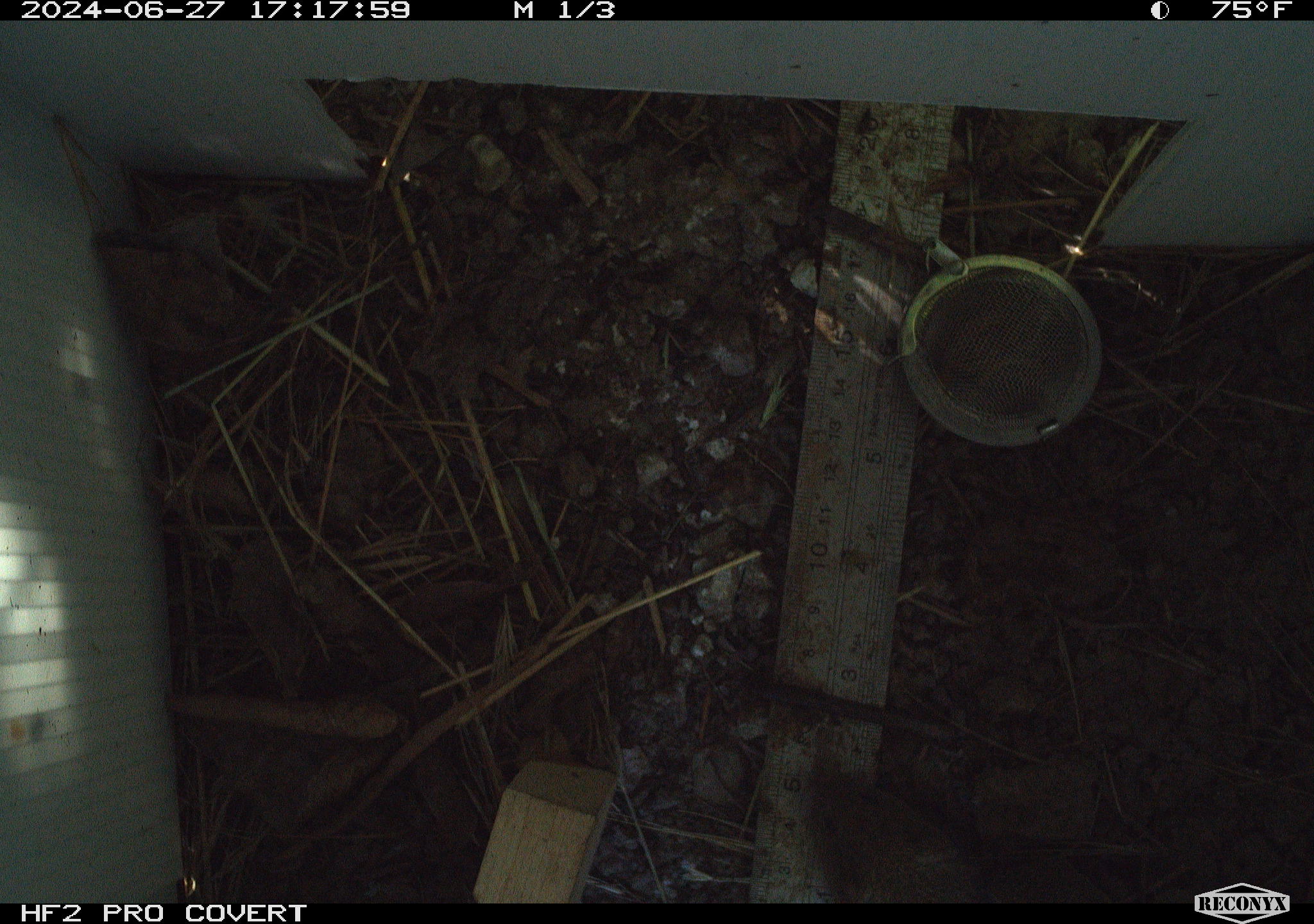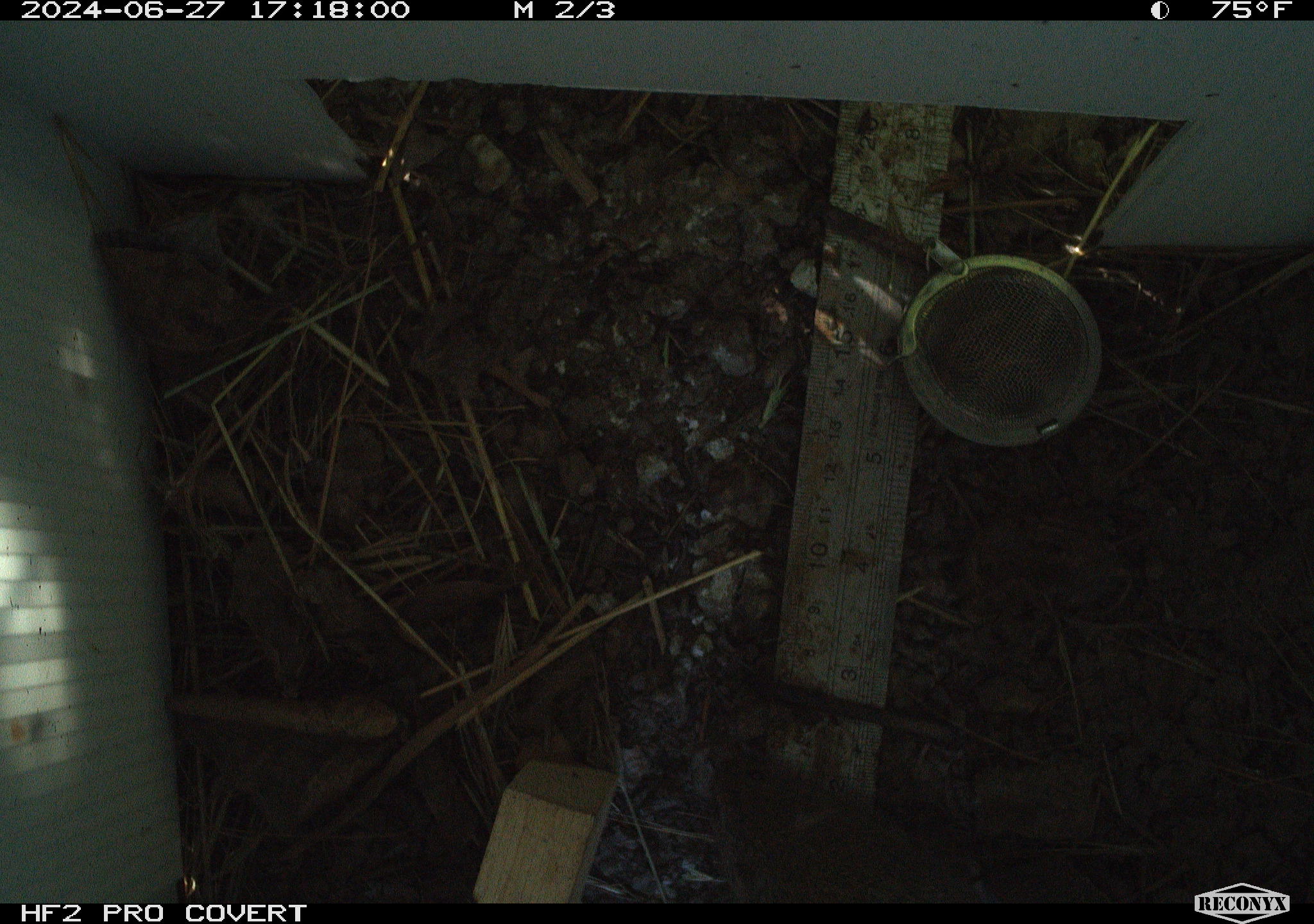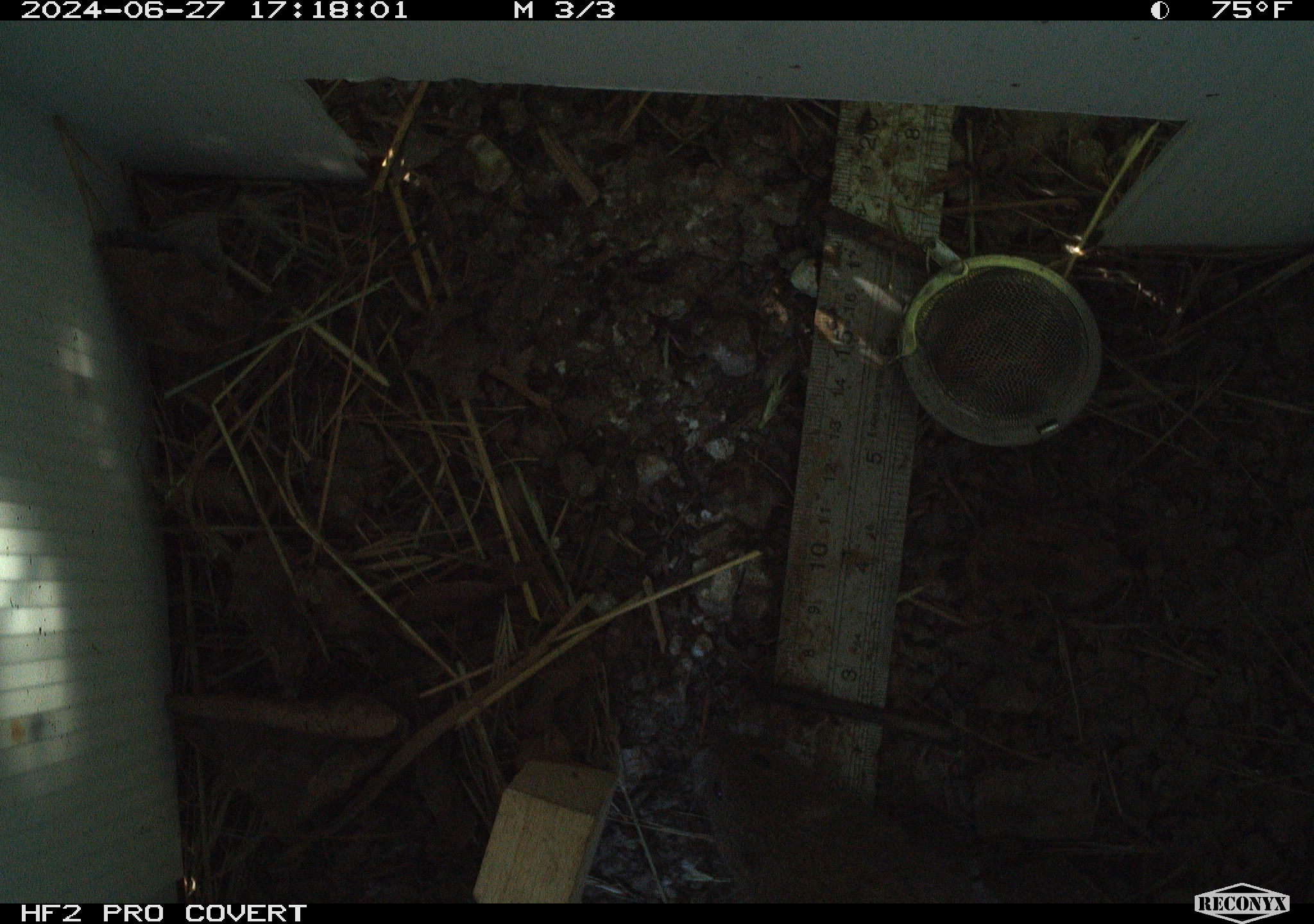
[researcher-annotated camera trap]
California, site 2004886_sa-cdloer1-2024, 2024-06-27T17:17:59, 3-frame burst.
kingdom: Animalia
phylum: Chordata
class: Mammalia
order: Rodentia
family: Cricetidae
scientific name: Arvicolinae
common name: voles, lemmings, and muskrats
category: arvicolinae subfamily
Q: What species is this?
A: Arvicolinae subfamily (voles, lemmings, and muskrats) (Arvicolinae).